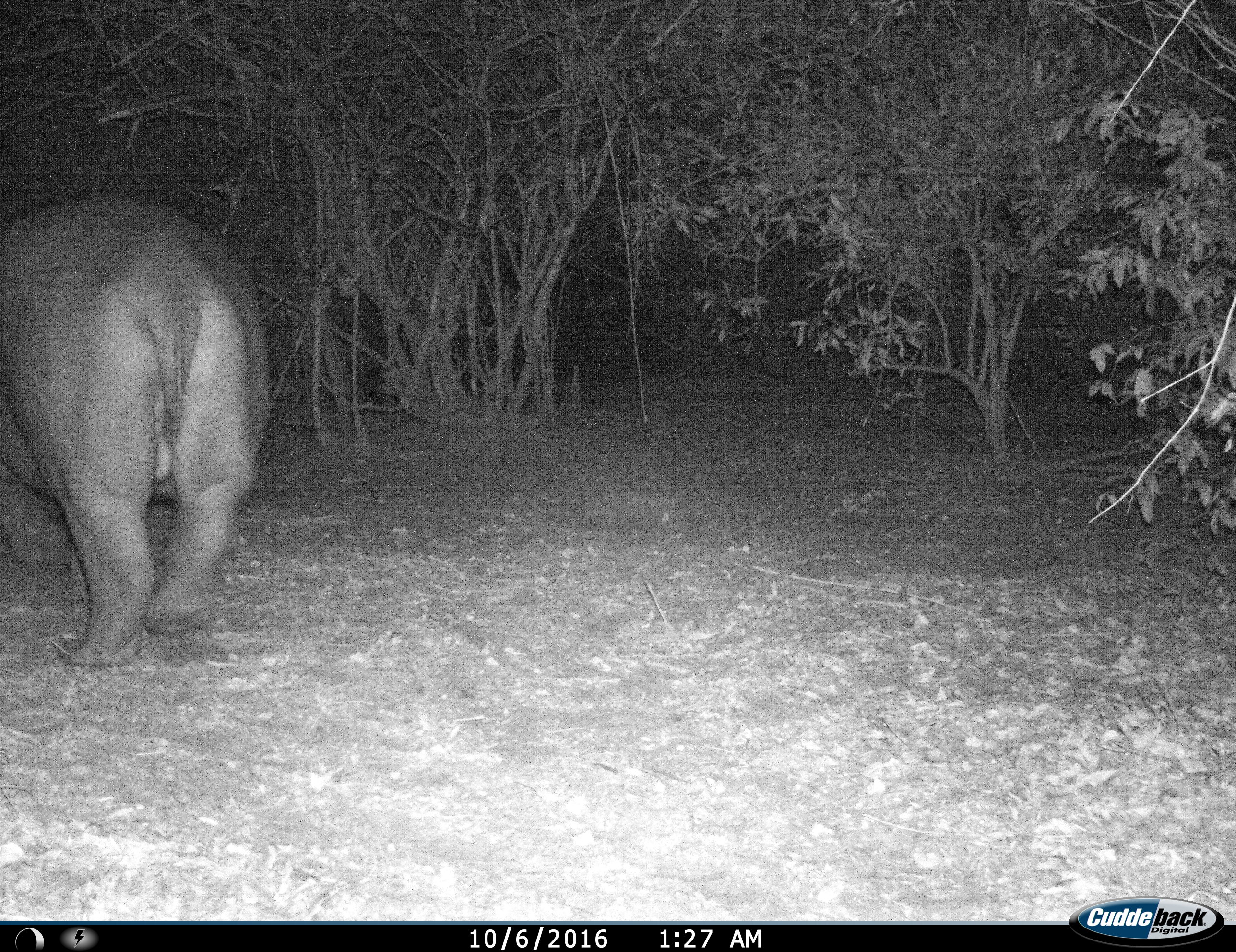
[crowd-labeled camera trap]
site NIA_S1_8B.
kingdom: Animalia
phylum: Chordata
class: Mammalia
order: Artiodactyla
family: Hippopotamidae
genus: Hippopotamus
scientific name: Hippopotamus amphibius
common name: hippopotamus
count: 1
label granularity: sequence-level